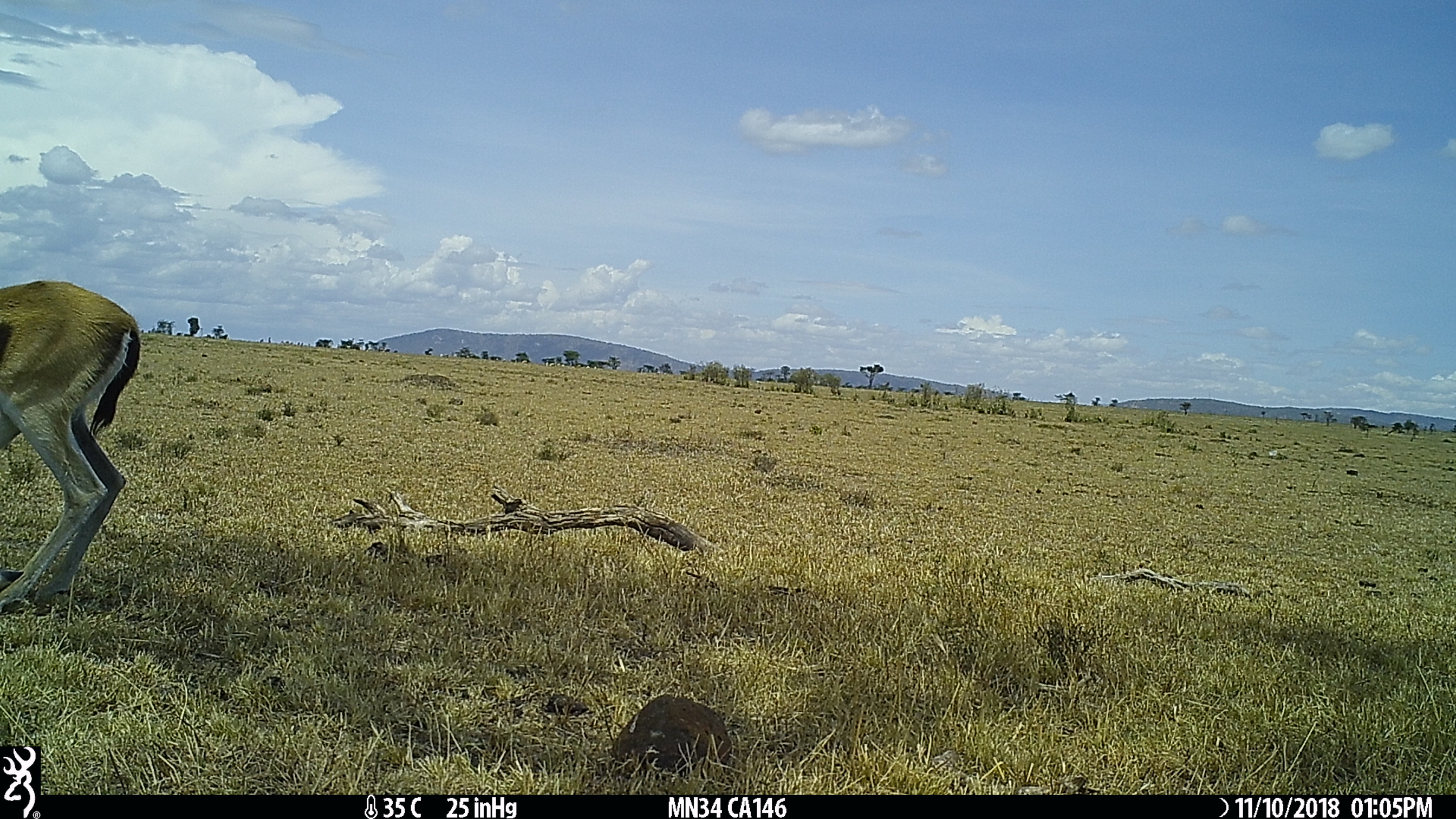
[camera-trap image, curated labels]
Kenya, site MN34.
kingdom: Animalia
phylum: Chordata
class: Mammalia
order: Artiodactyla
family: Bovidae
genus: Eudorcas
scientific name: Eudorcas thomsonii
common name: thomon's gazelle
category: gazelle thomsons